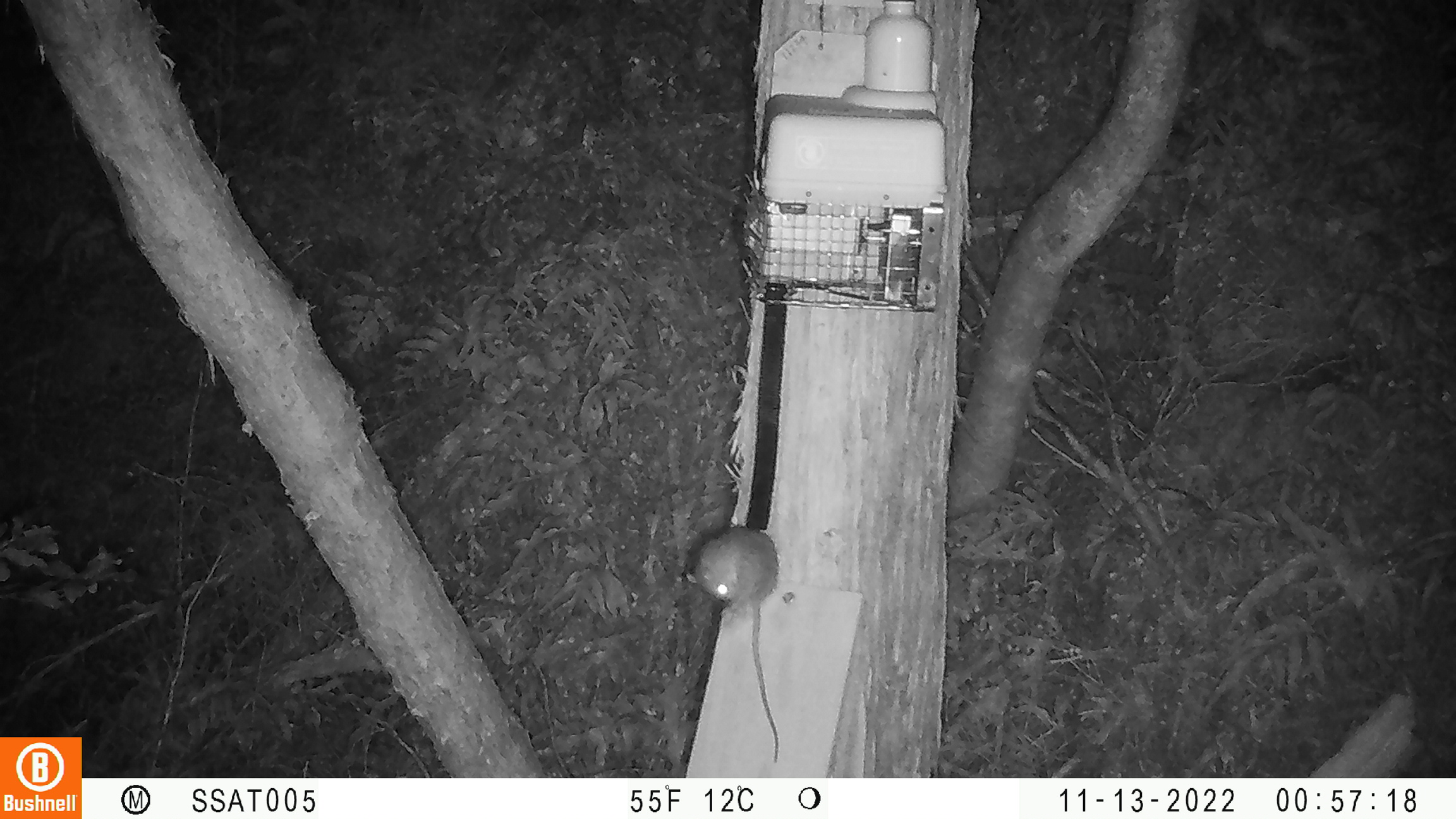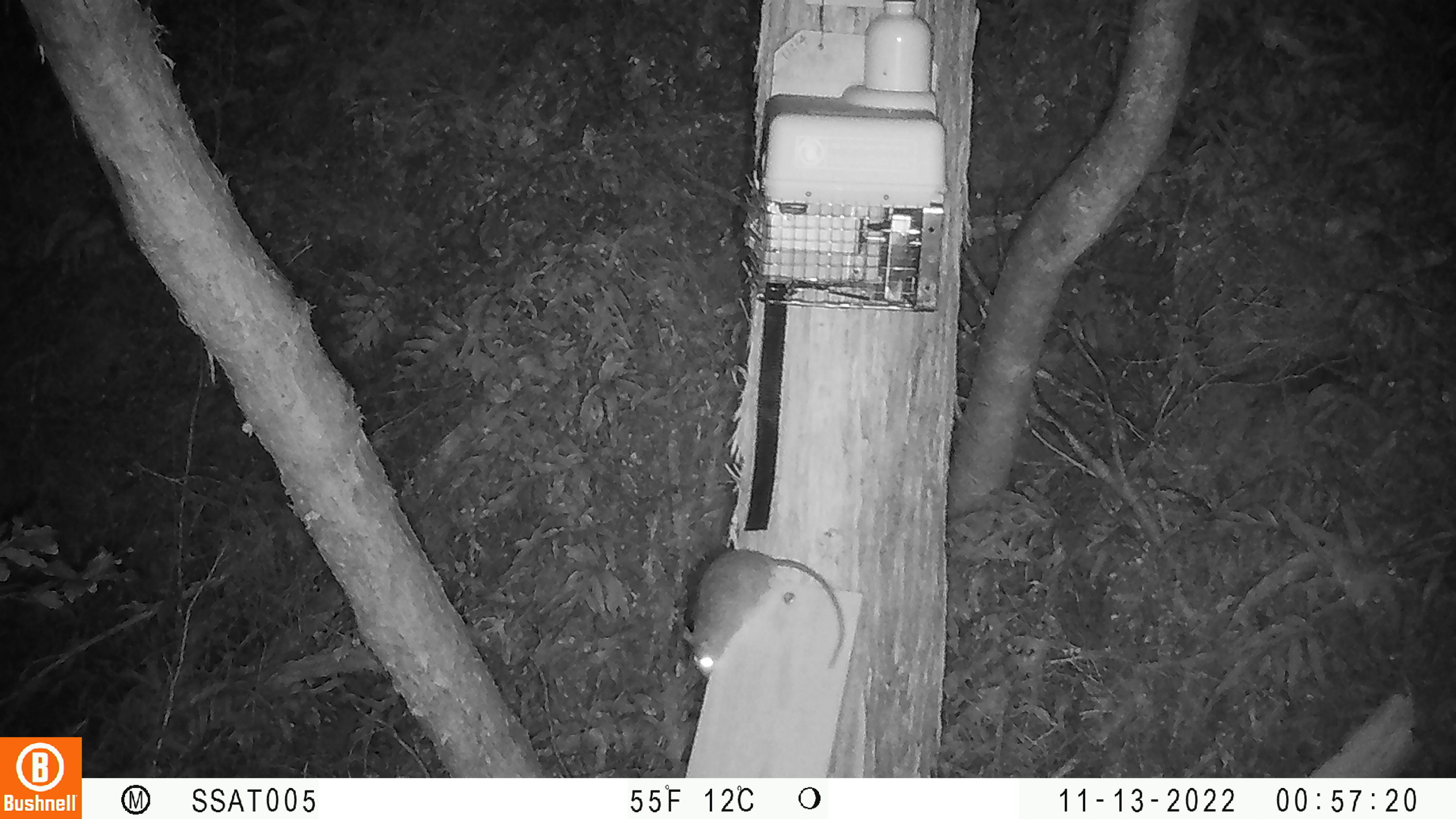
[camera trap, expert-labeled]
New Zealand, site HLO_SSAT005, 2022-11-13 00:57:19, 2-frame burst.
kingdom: Animalia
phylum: Chordata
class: Mammalia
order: Rodentia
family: Muridae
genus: Rattus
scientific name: Rattus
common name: rat